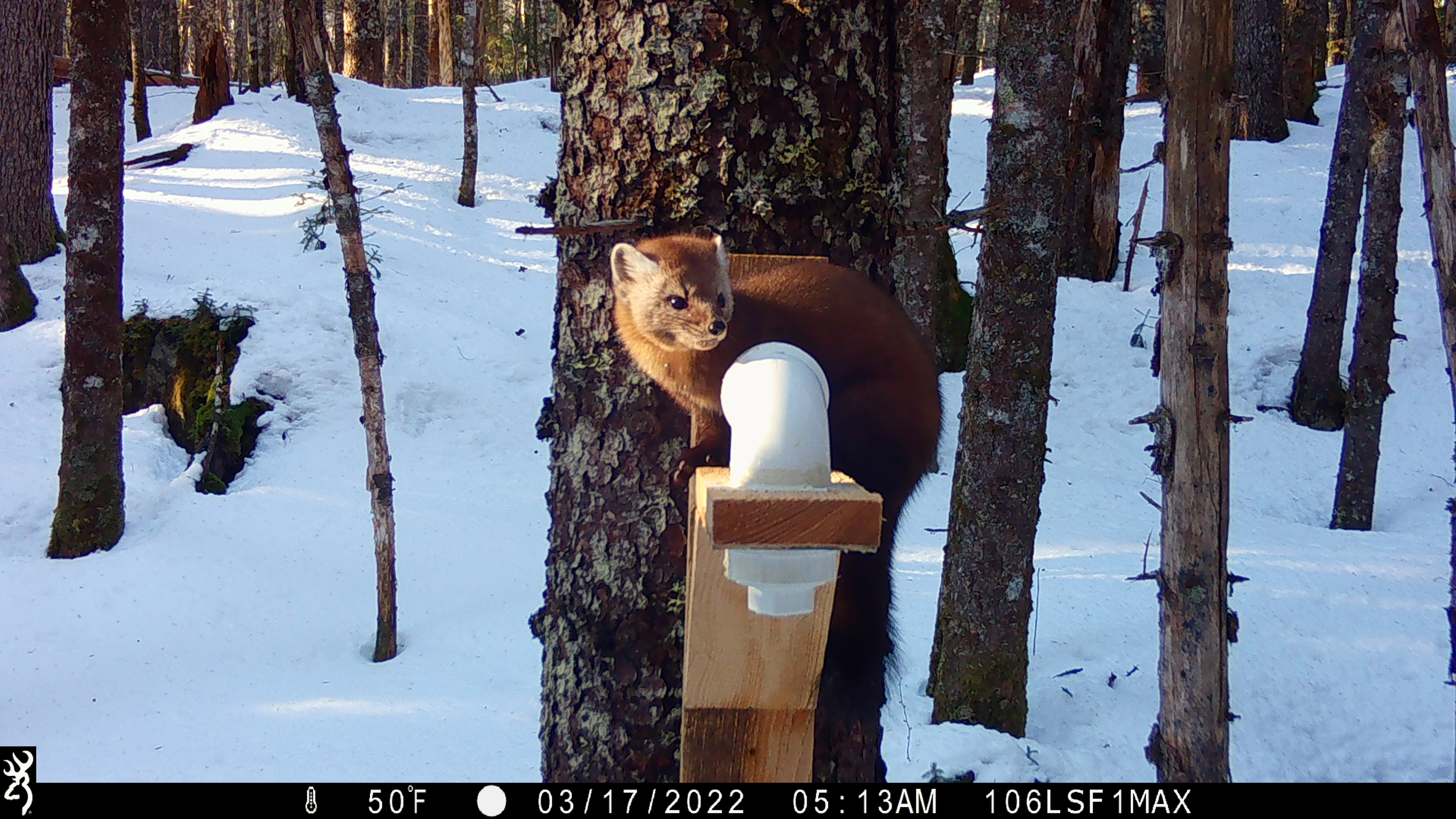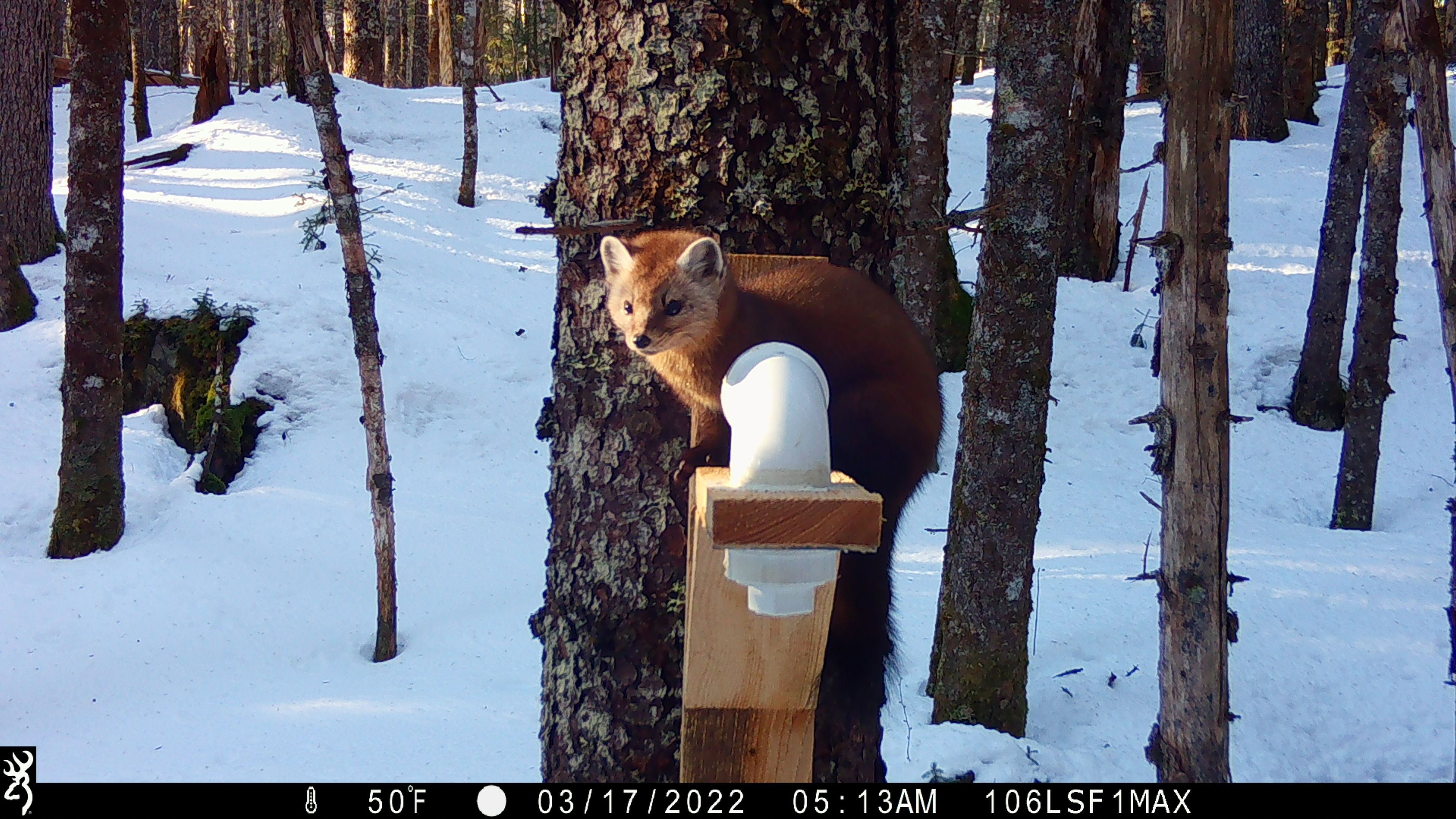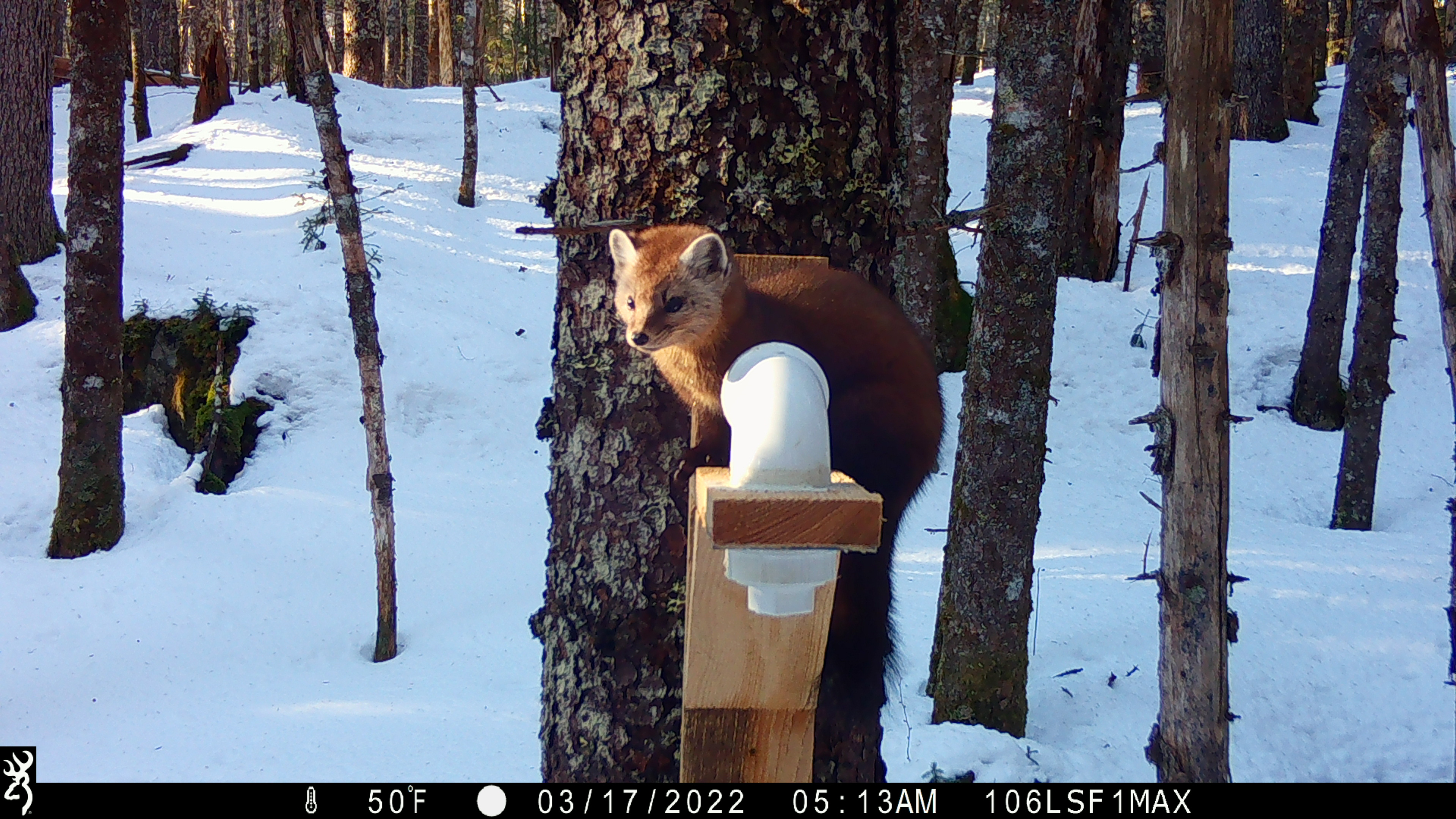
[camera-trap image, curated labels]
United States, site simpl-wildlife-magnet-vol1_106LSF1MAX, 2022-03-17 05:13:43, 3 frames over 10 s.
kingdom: Animalia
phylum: Chordata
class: Mammalia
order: Carnivora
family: Mustelidae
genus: Martes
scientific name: Martes americana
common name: american marten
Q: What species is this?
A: American marten (Martes americana).